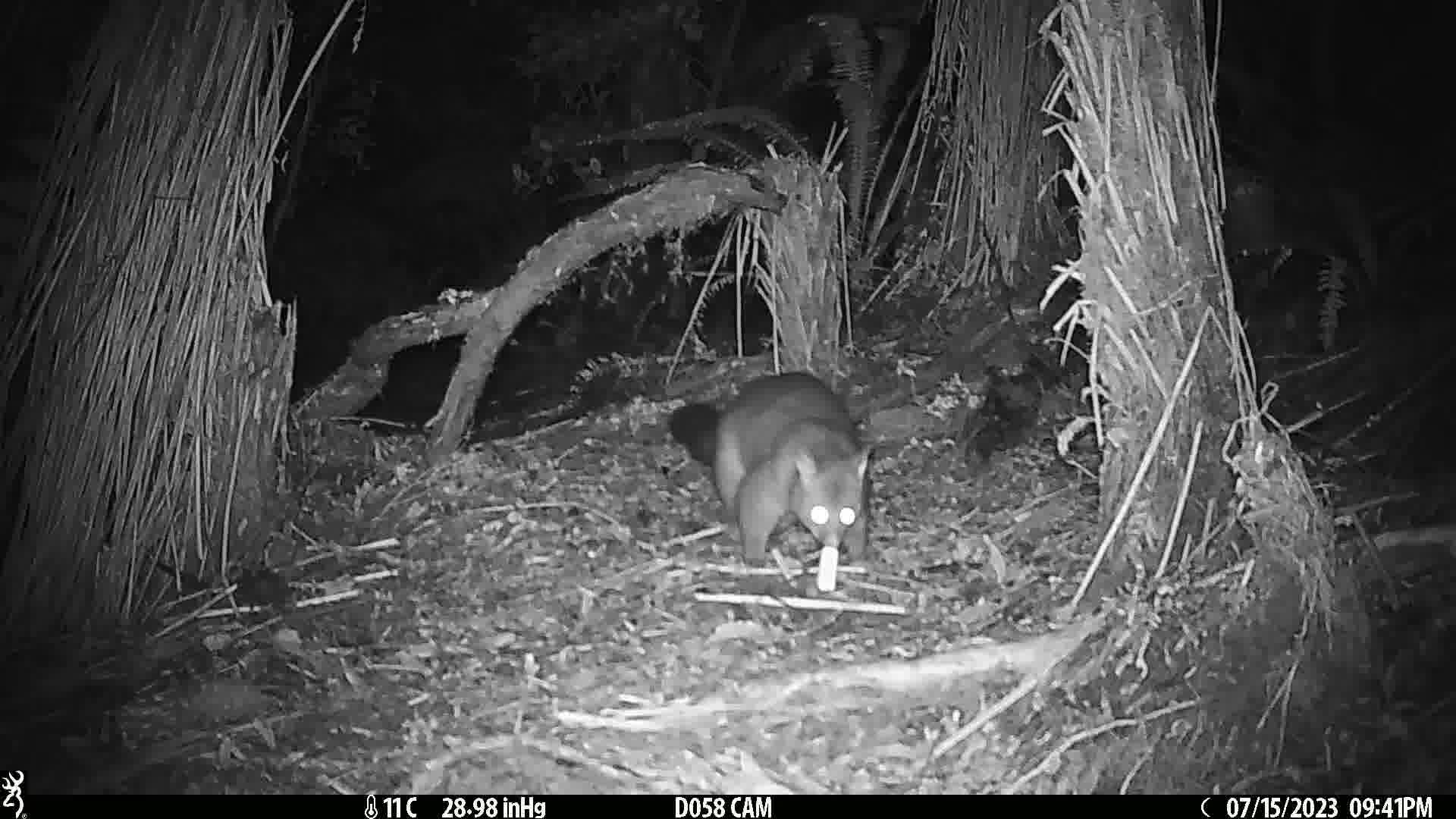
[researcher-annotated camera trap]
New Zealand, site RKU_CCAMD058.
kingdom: Animalia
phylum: Chordata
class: Mammalia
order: Diprotodontia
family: Phalangeridae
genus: Trichosurus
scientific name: Trichosurus vulpecula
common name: common brushtail possum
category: possum